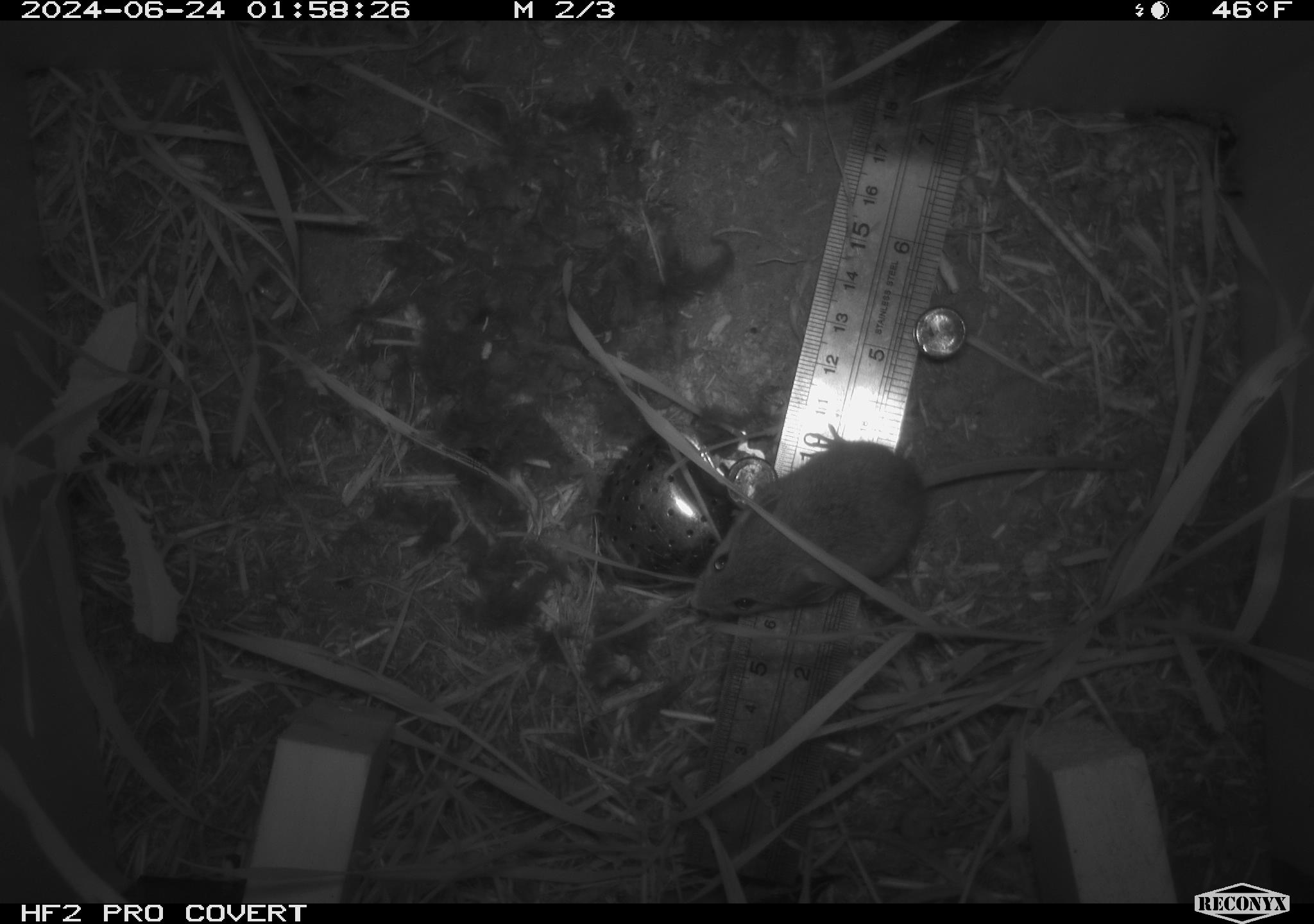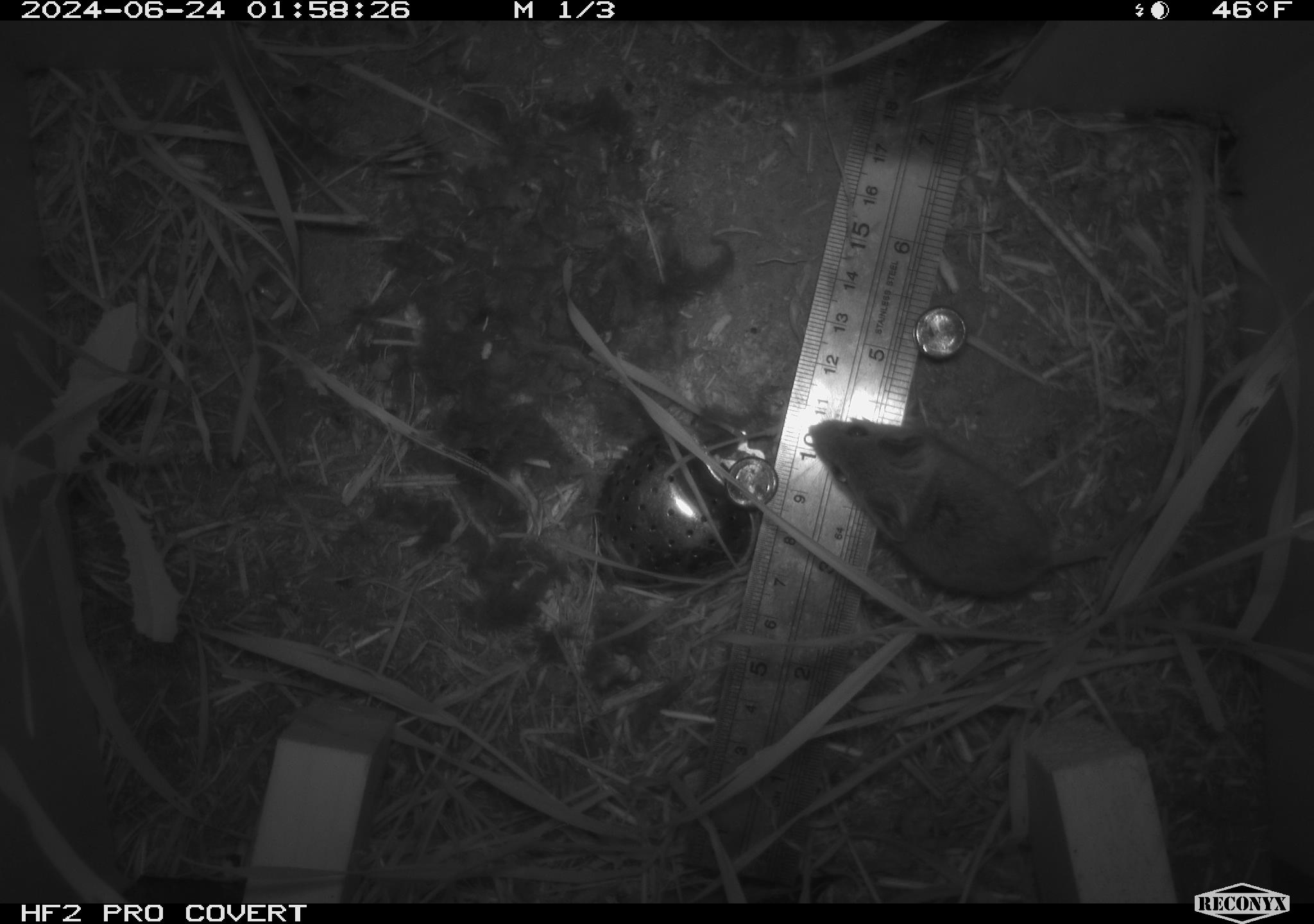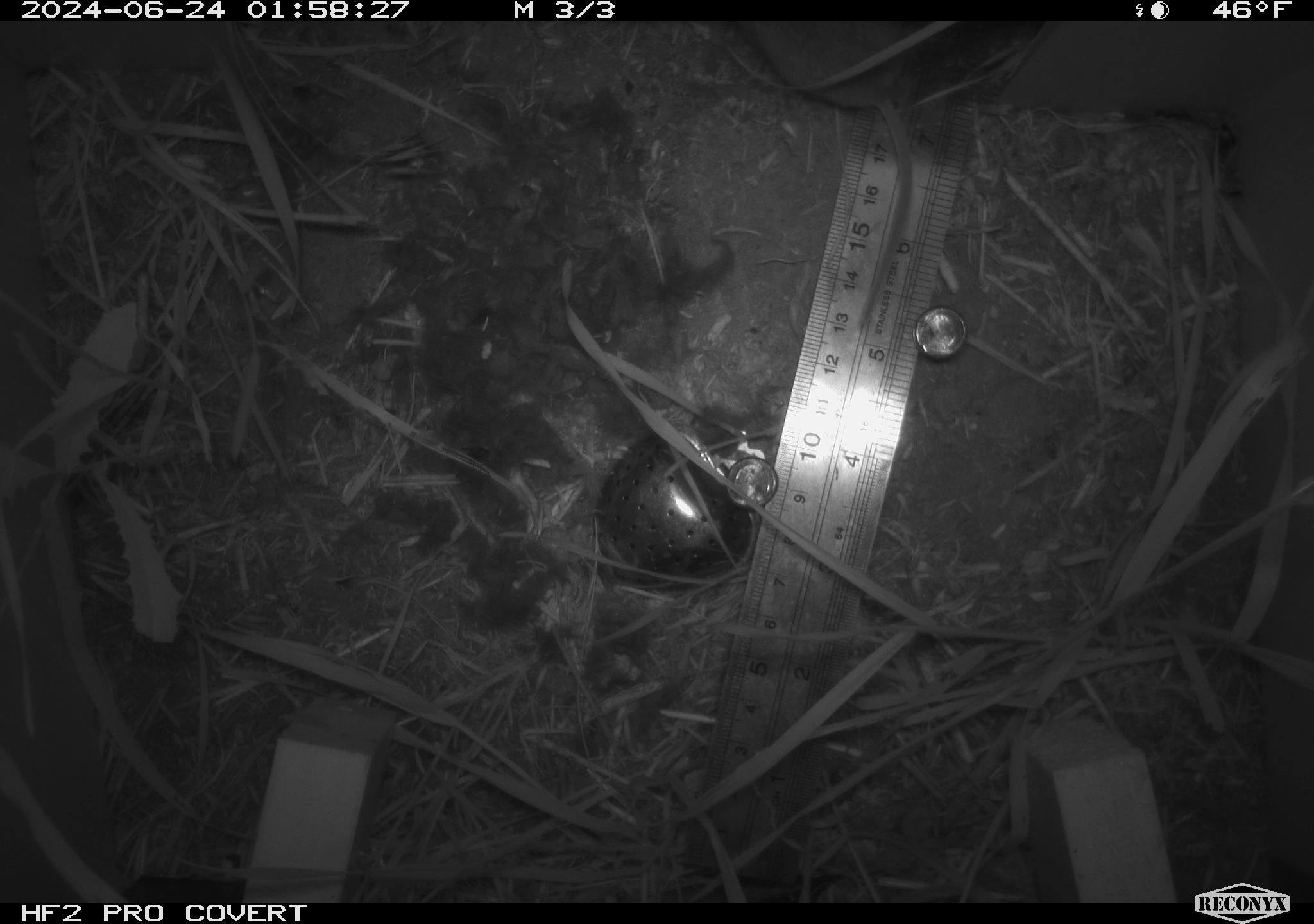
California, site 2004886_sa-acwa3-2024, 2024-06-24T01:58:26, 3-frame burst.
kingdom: Animalia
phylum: Chordata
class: Mammalia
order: Rodentia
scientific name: Rodentia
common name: mouse species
Mouse species (Rodentia).